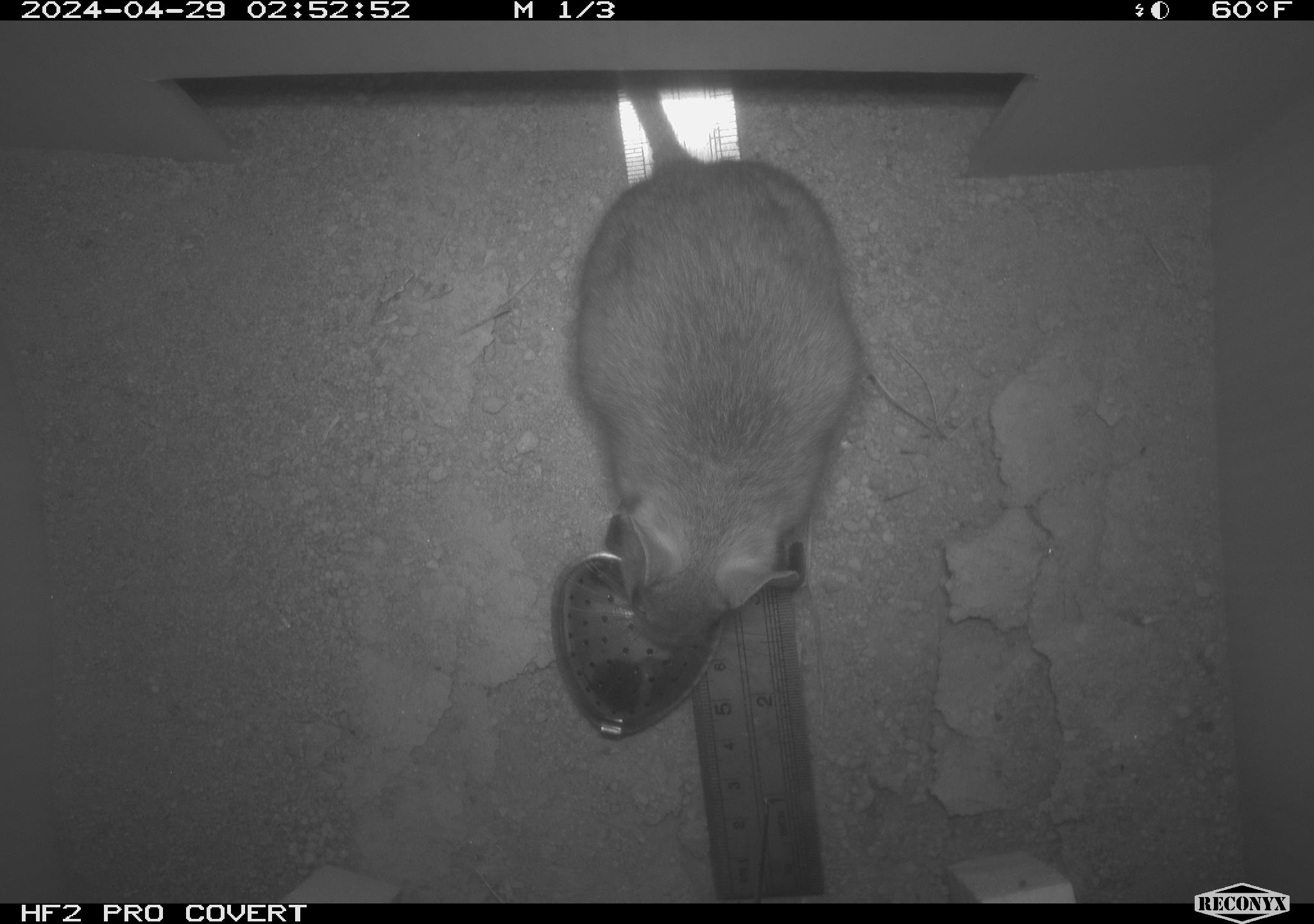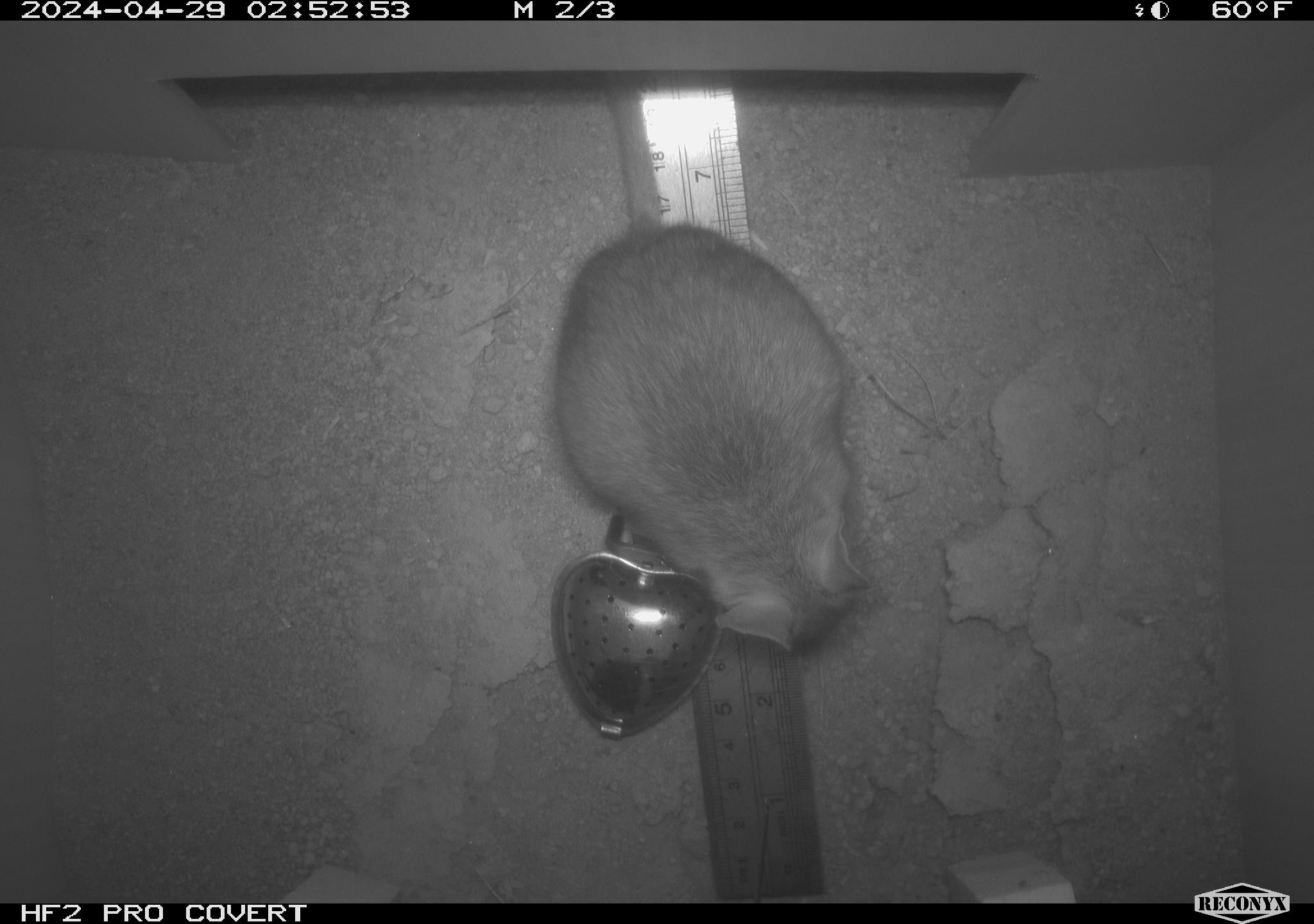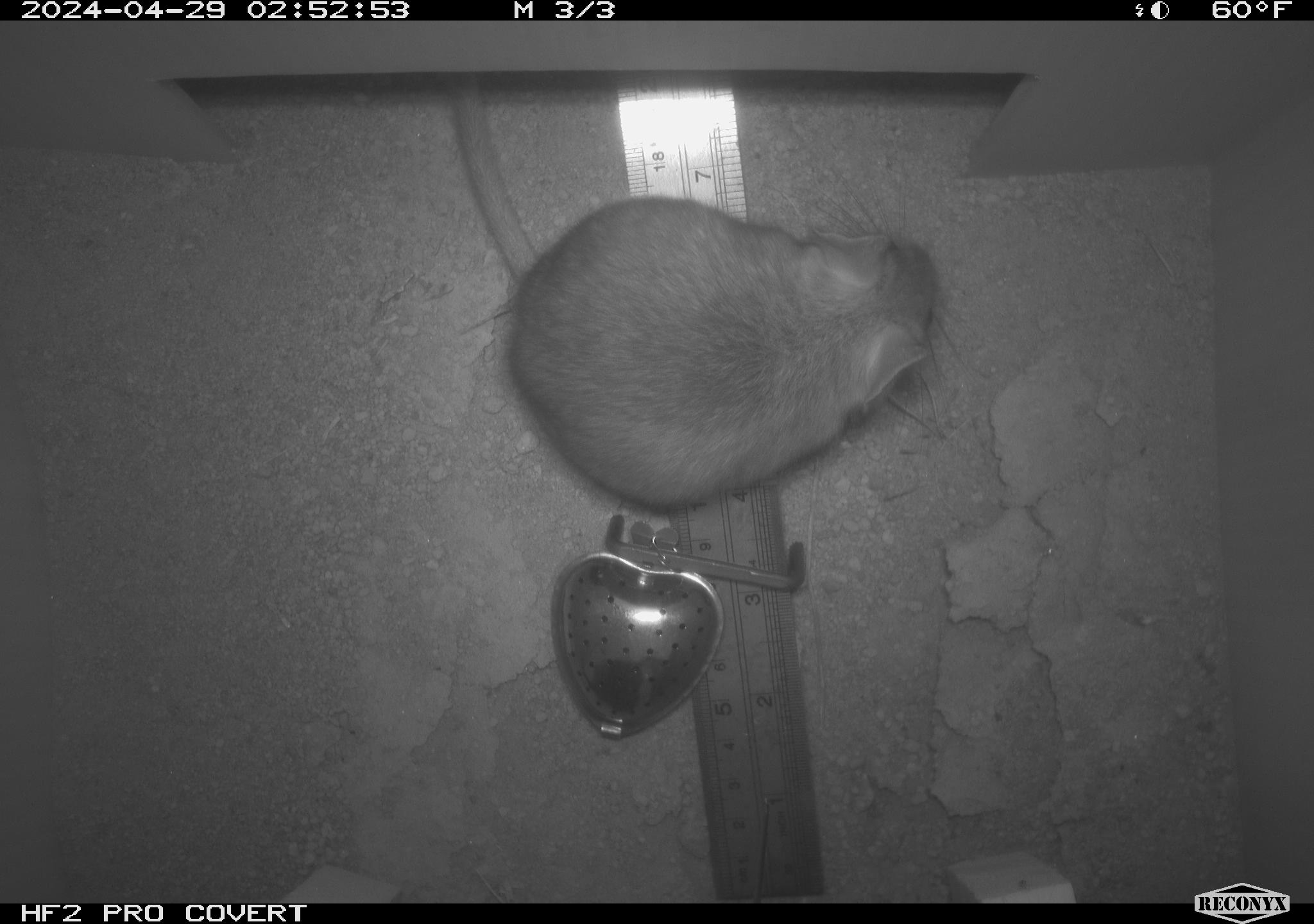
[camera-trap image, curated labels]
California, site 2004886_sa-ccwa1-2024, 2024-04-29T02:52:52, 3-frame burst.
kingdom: Animalia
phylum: Chordata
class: Mammalia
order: Rodentia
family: Cricetidae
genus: Neotoma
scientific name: Neotoma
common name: pack rat or woodrat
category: neotoma species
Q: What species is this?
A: Neotoma species (pack rat or woodrat) (Neotoma).